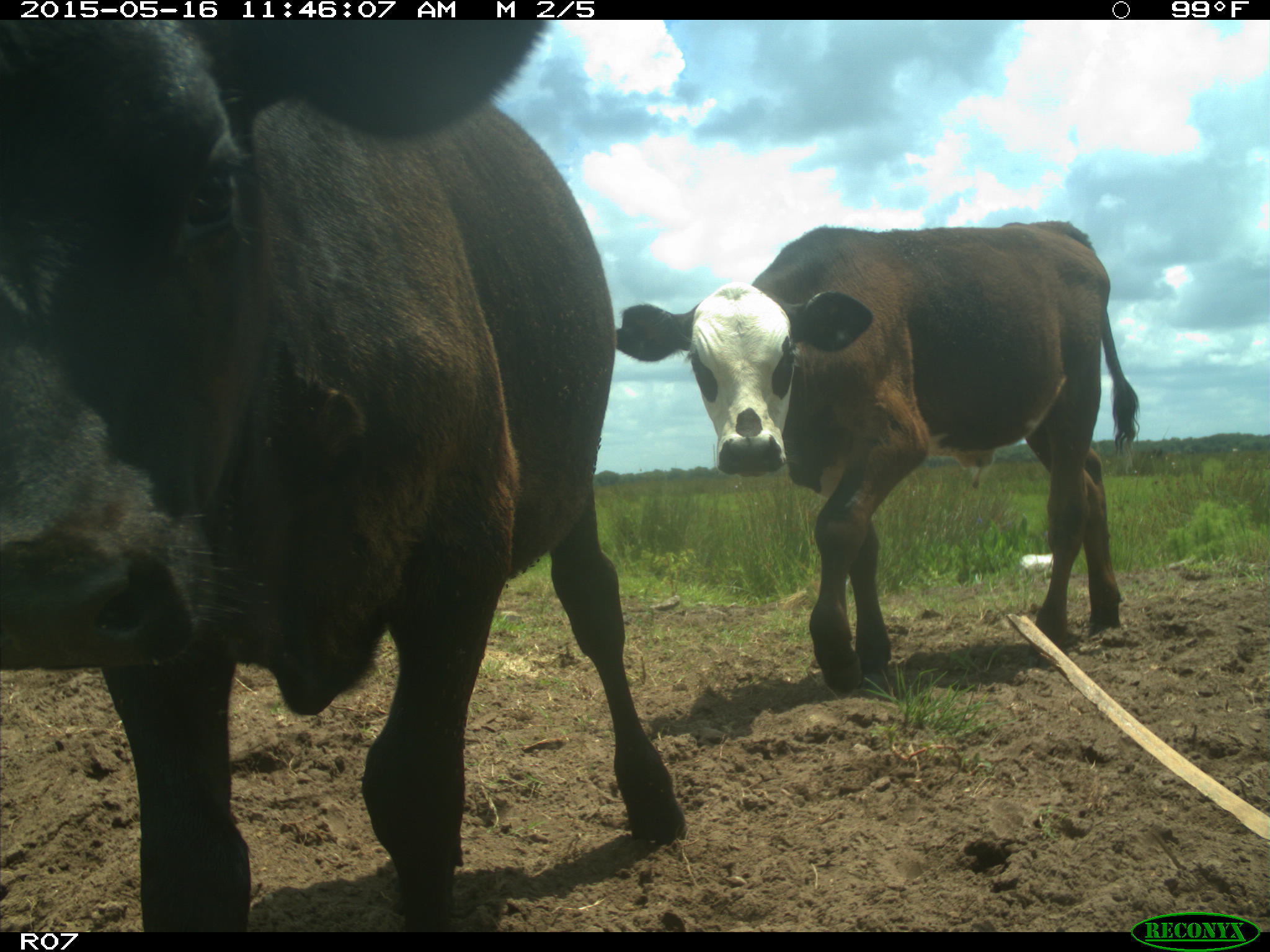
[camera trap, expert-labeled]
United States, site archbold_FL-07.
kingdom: Animalia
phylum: Chordata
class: Mammalia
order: Artiodactyla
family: Bovidae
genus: Bos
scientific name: Bos taurus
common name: domestic cow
Bos taurus (domestic cow).